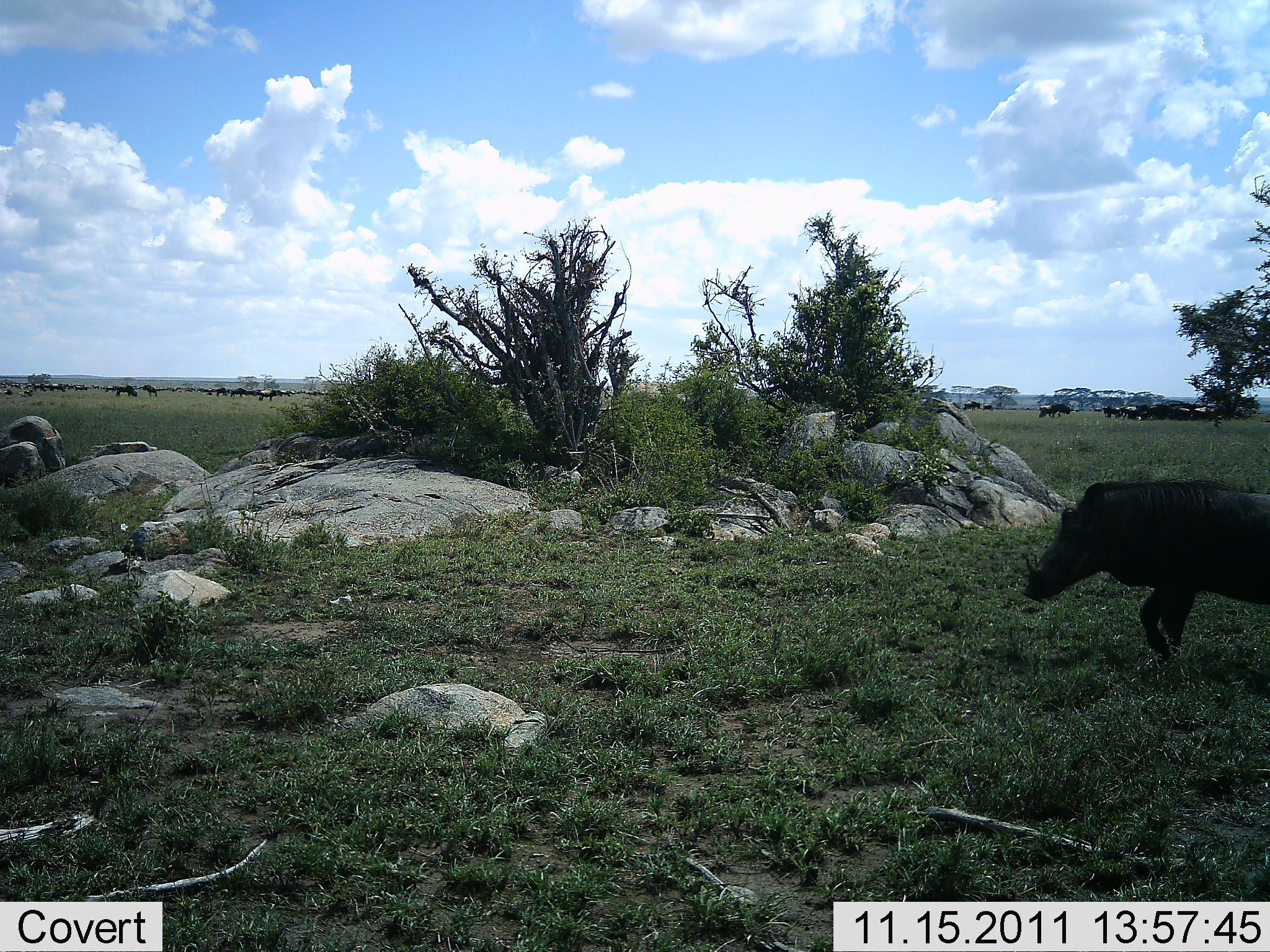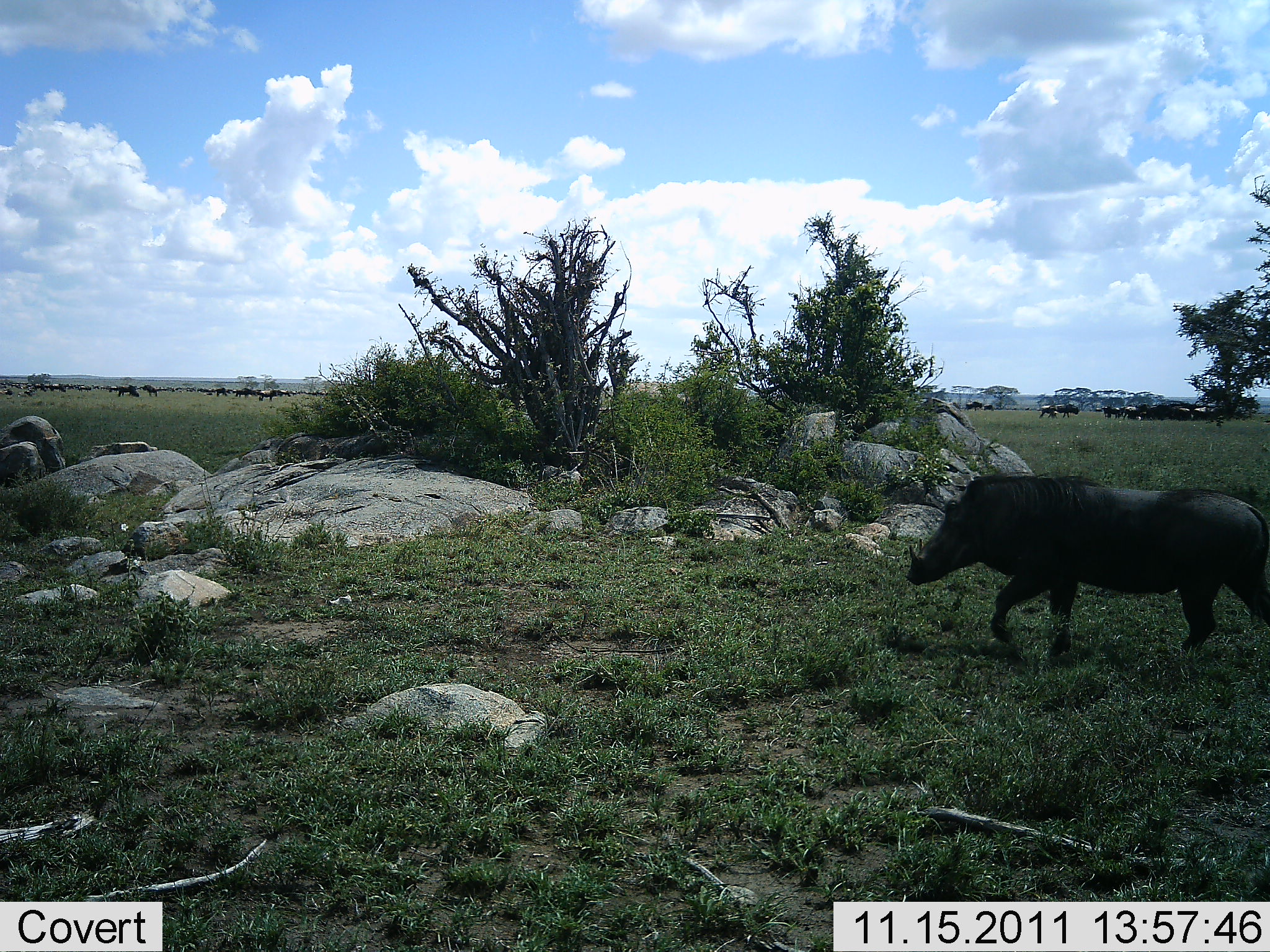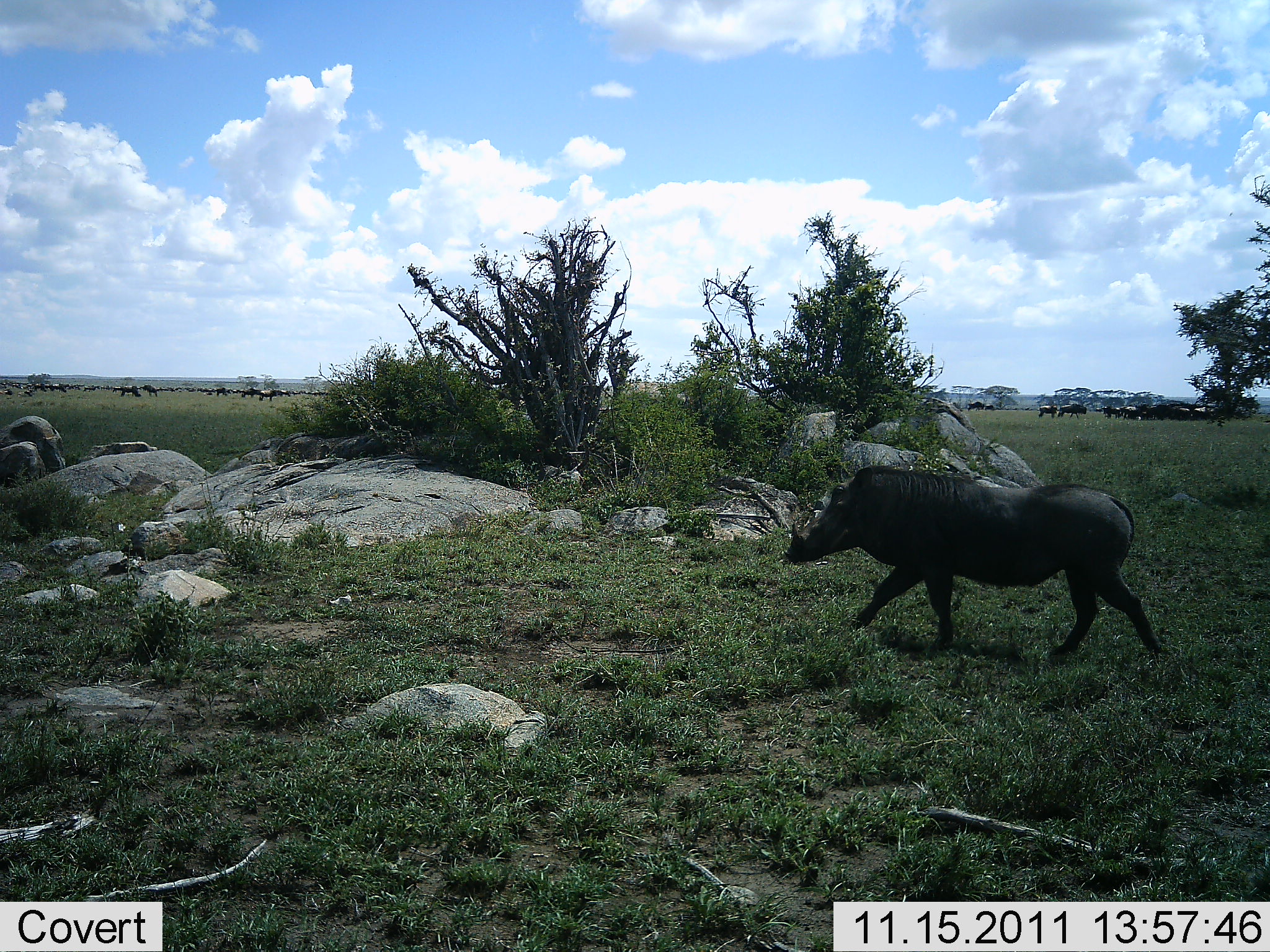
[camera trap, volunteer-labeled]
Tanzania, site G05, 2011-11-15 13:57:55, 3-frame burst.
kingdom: Animalia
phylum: Chordata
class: Mammalia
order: Artiodactyla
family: Suidae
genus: Phacochoerus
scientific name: Phacochoerus africanus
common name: warthog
Warthog (Phacochoerus africanus), count 1. Behavior (volunteer vote fractions): standing 0%, resting 0%, moving 100%, interacting 0%. Young present (vote fraction): 0%. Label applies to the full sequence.